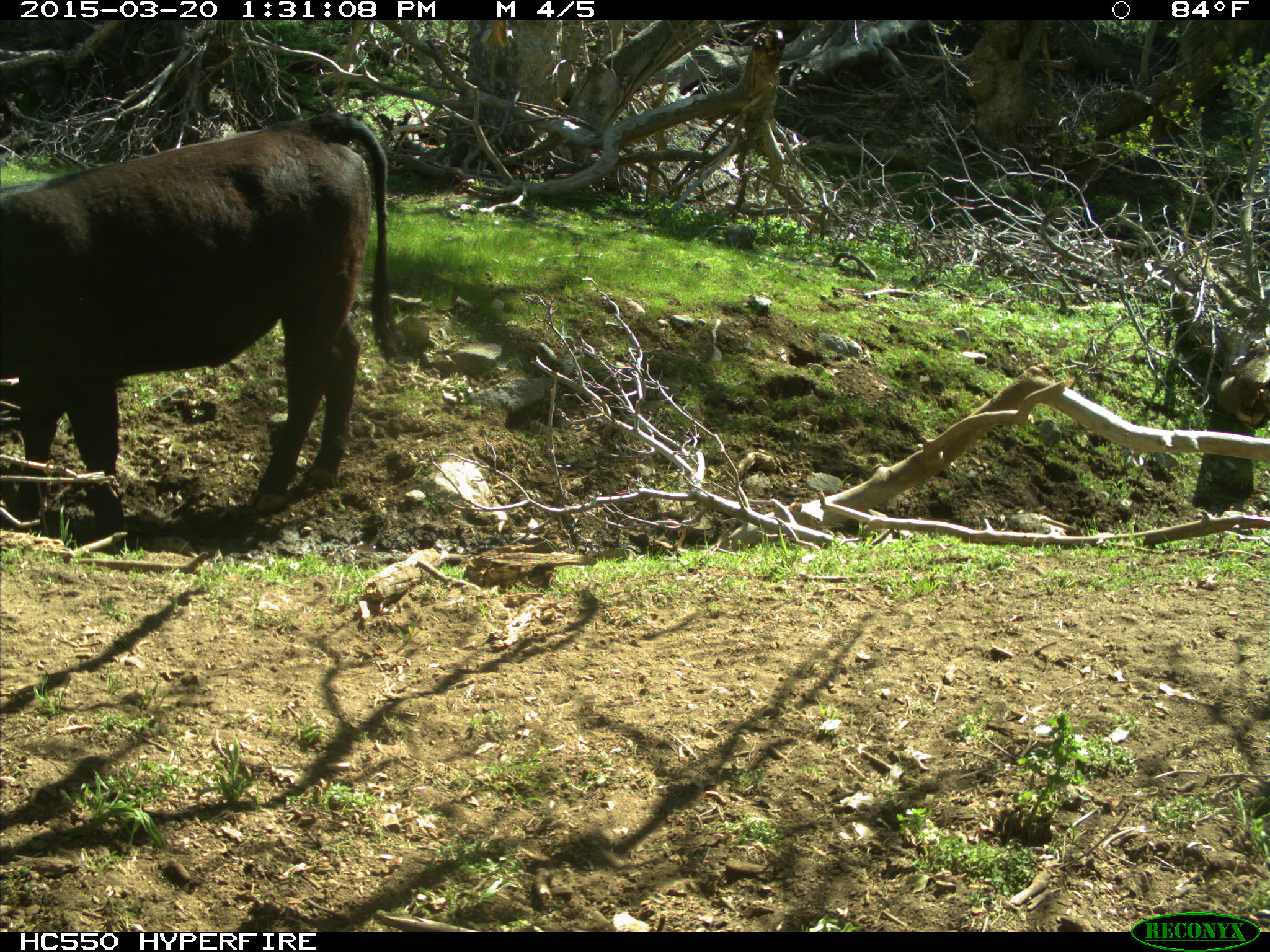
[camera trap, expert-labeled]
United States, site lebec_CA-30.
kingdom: Animalia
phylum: Chordata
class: Mammalia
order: Artiodactyla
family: Bovidae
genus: Bos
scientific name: Bos taurus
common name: domestic cow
Bos taurus (domestic cow).